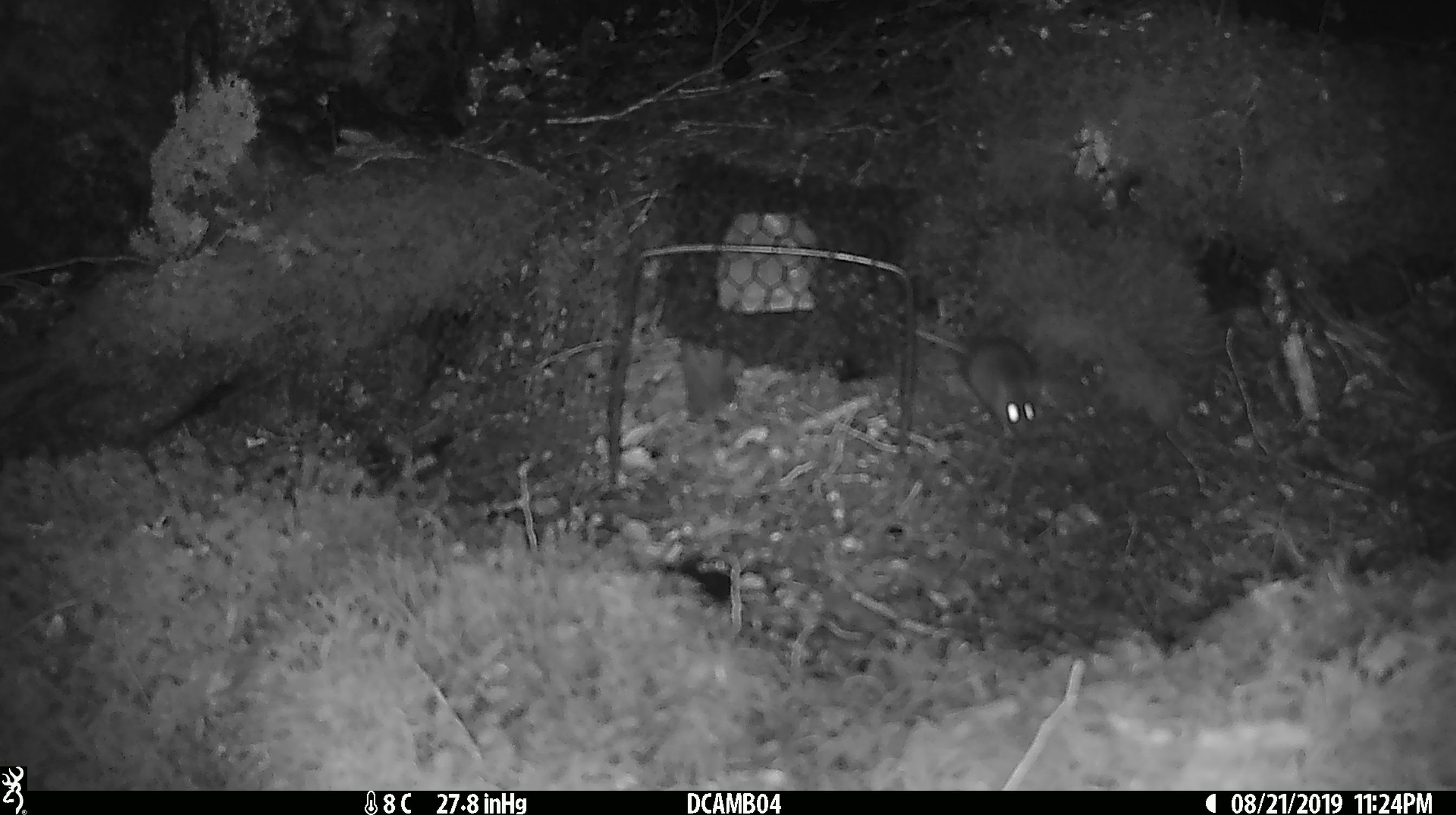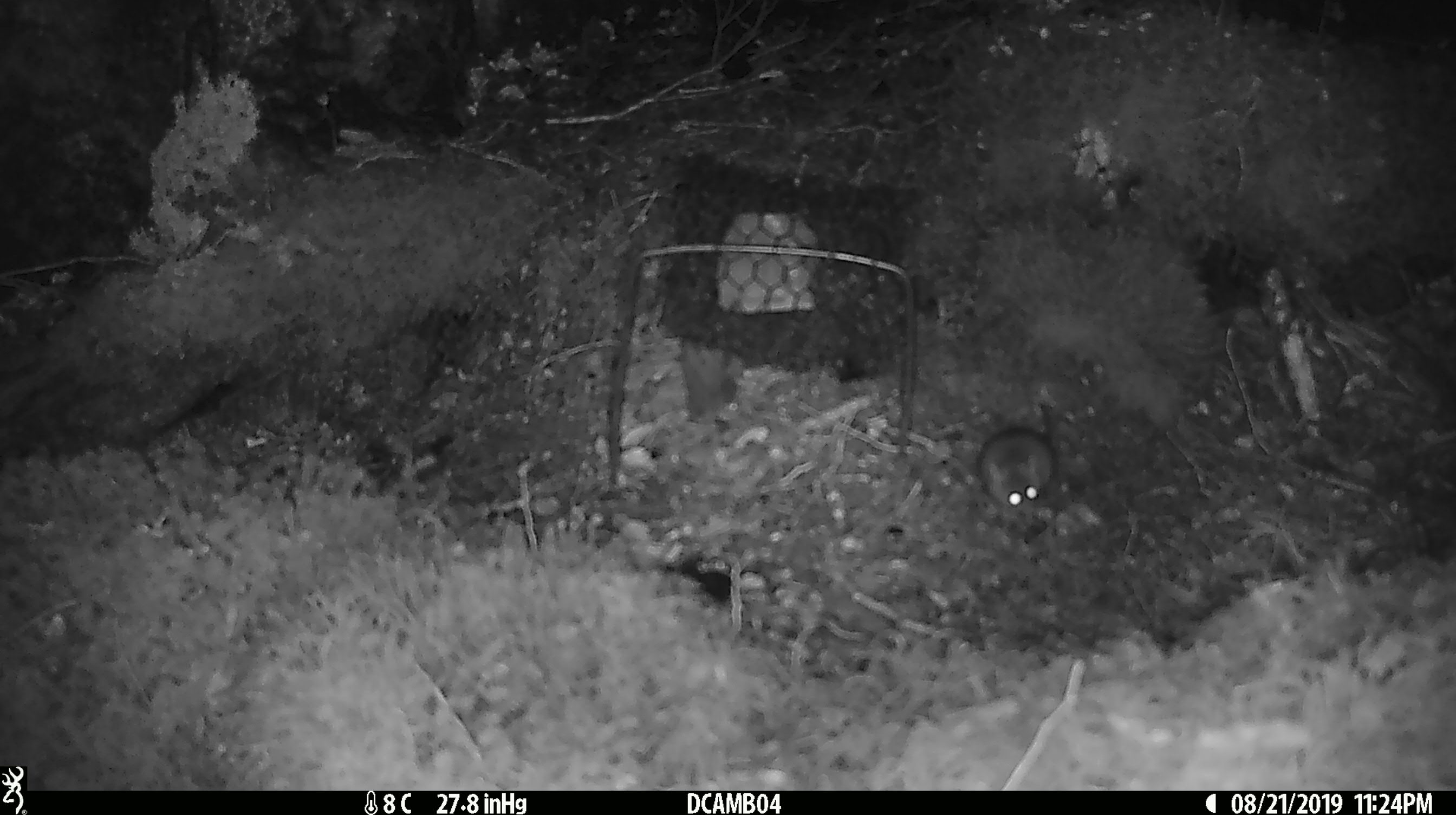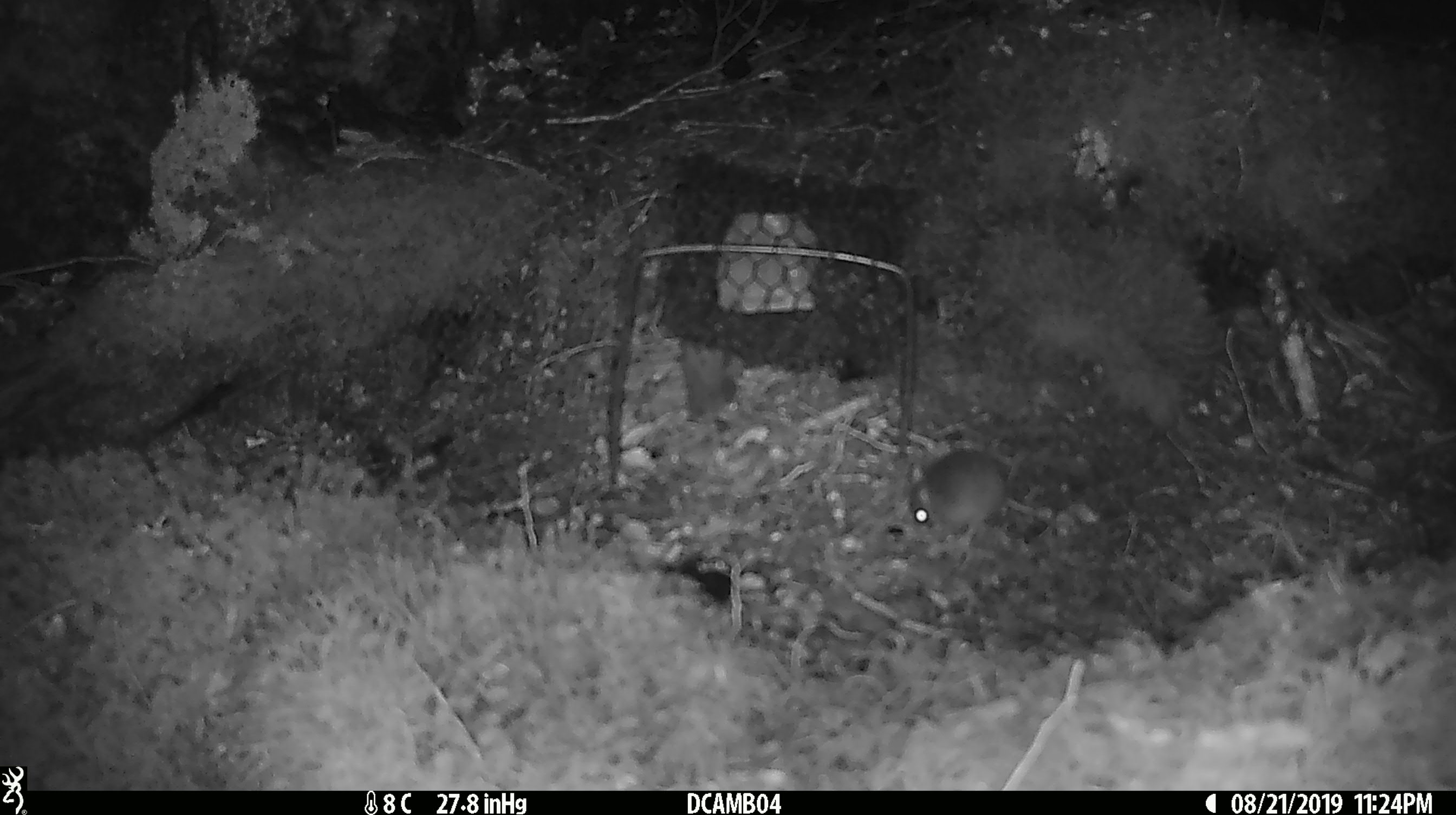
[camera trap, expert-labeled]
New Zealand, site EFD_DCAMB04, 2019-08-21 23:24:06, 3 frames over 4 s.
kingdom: Animalia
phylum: Chordata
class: Mammalia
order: Rodentia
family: Muridae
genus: Mus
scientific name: Mus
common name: mouse